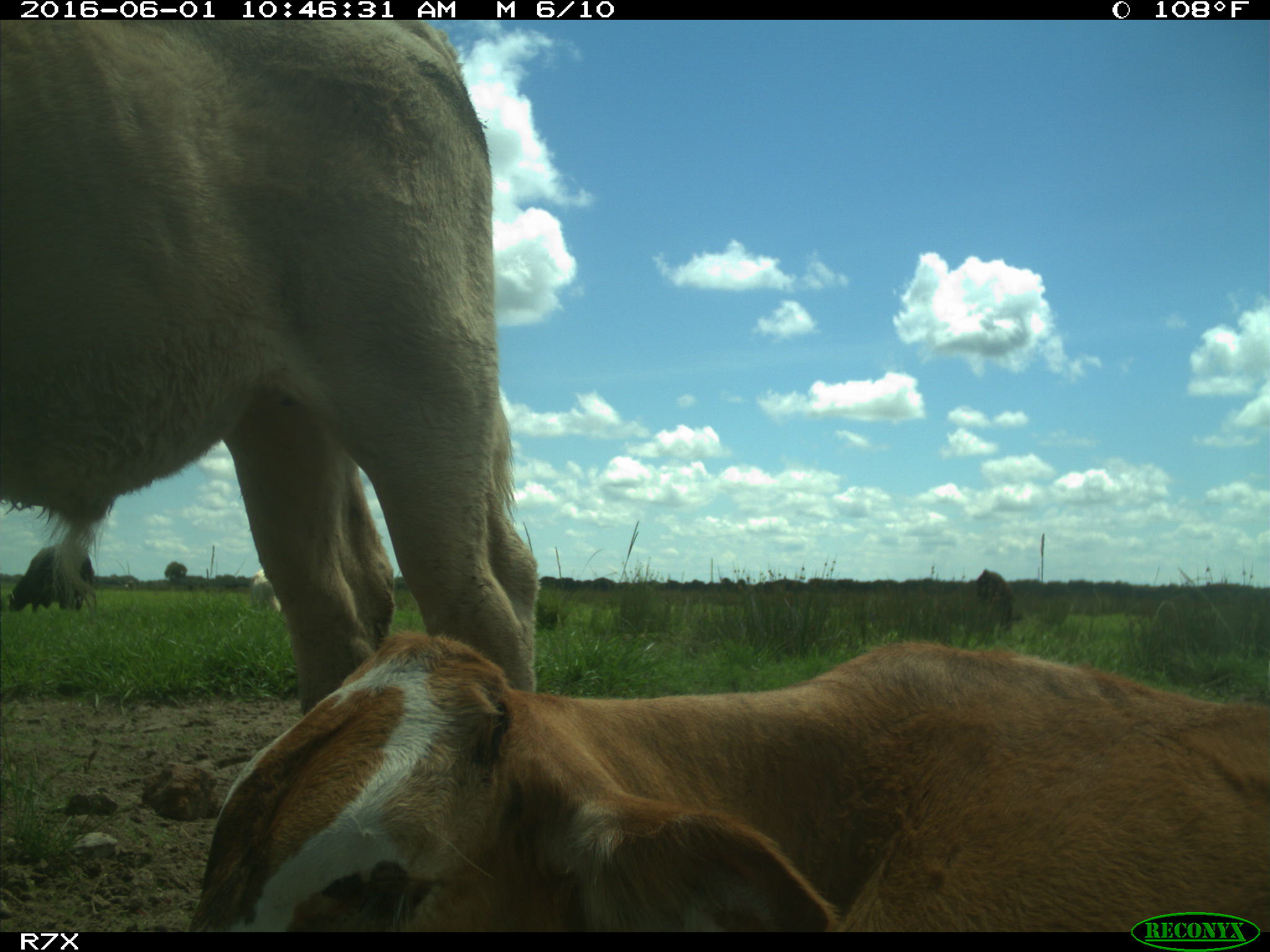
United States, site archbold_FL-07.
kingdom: Animalia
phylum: Chordata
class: Mammalia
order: Artiodactyla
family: Bovidae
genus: Bos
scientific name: Bos taurus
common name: domestic cow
Bos taurus (domestic cow).